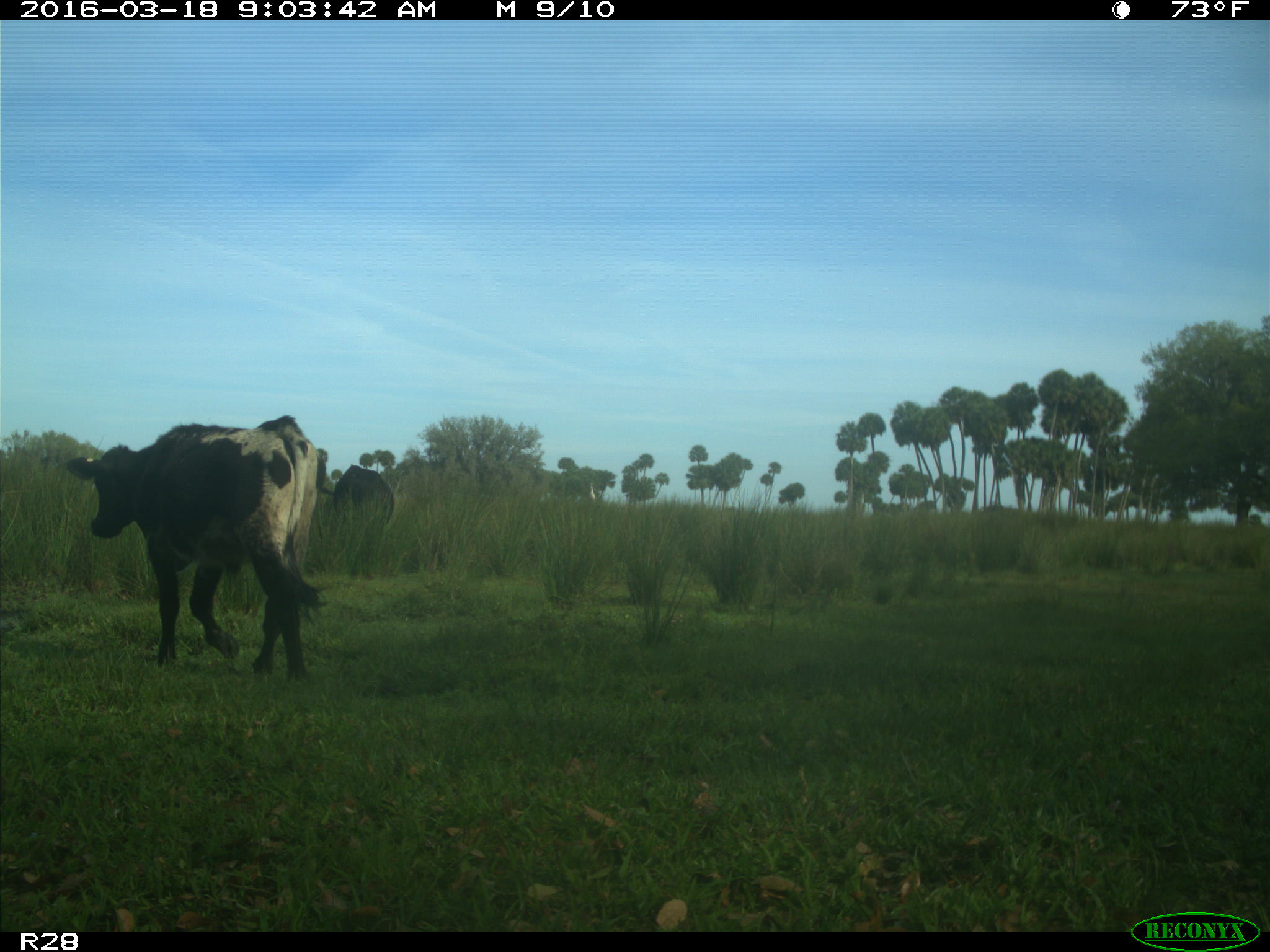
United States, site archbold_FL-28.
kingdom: Animalia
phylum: Chordata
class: Mammalia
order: Artiodactyla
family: Bovidae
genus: Bos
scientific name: Bos taurus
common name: domestic cow